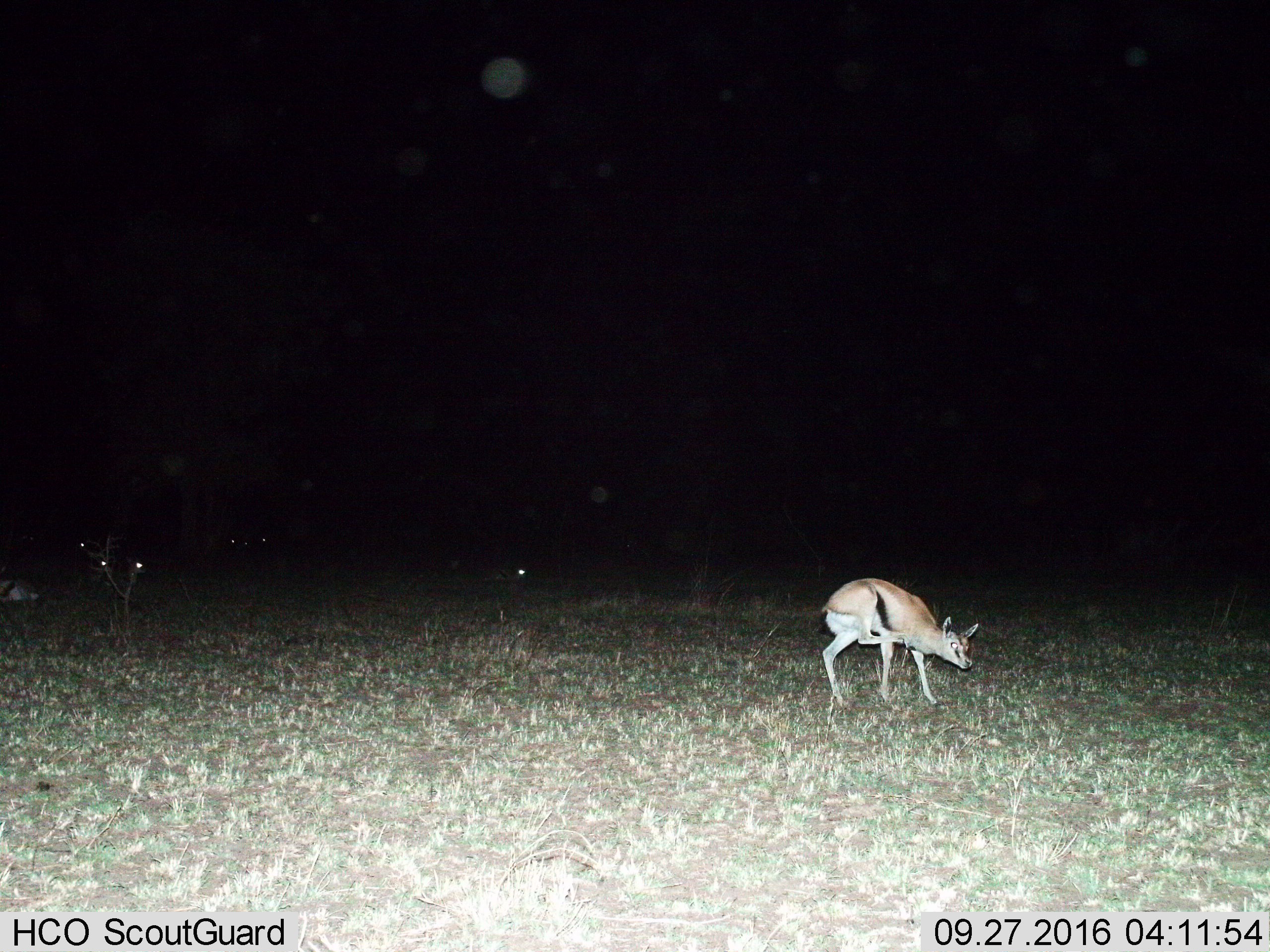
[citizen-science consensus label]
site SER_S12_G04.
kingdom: Animalia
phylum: Chordata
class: Mammalia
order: Artiodactyla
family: Bovidae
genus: Eudorcas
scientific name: Eudorcas thomsonii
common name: thomson's gazelle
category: gazellethomsons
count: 1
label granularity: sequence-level